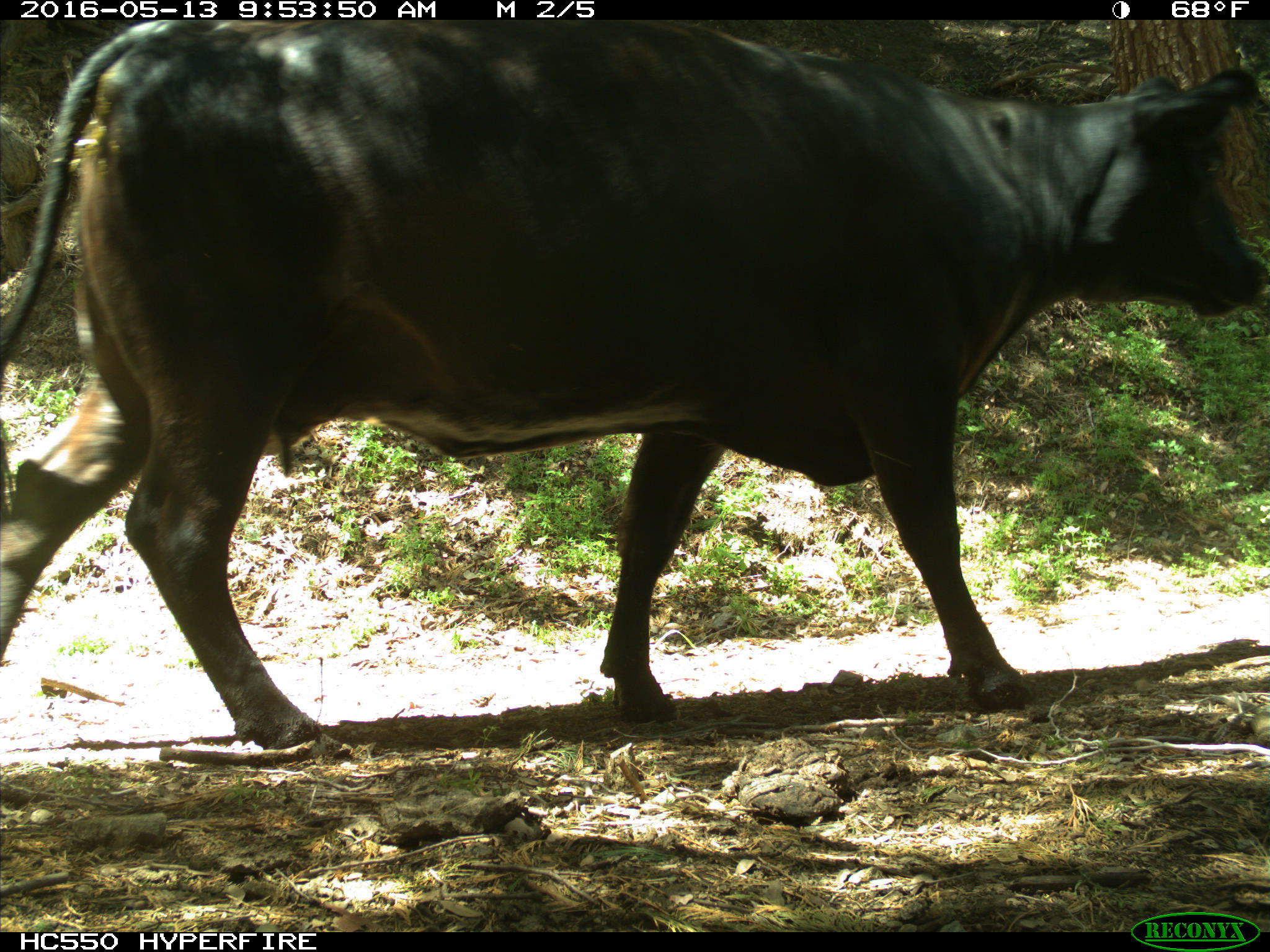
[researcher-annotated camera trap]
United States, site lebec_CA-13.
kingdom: Animalia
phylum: Chordata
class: Mammalia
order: Artiodactyla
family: Bovidae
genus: Bos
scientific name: Bos taurus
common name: domestic cow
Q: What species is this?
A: Bos taurus (domestic cow).